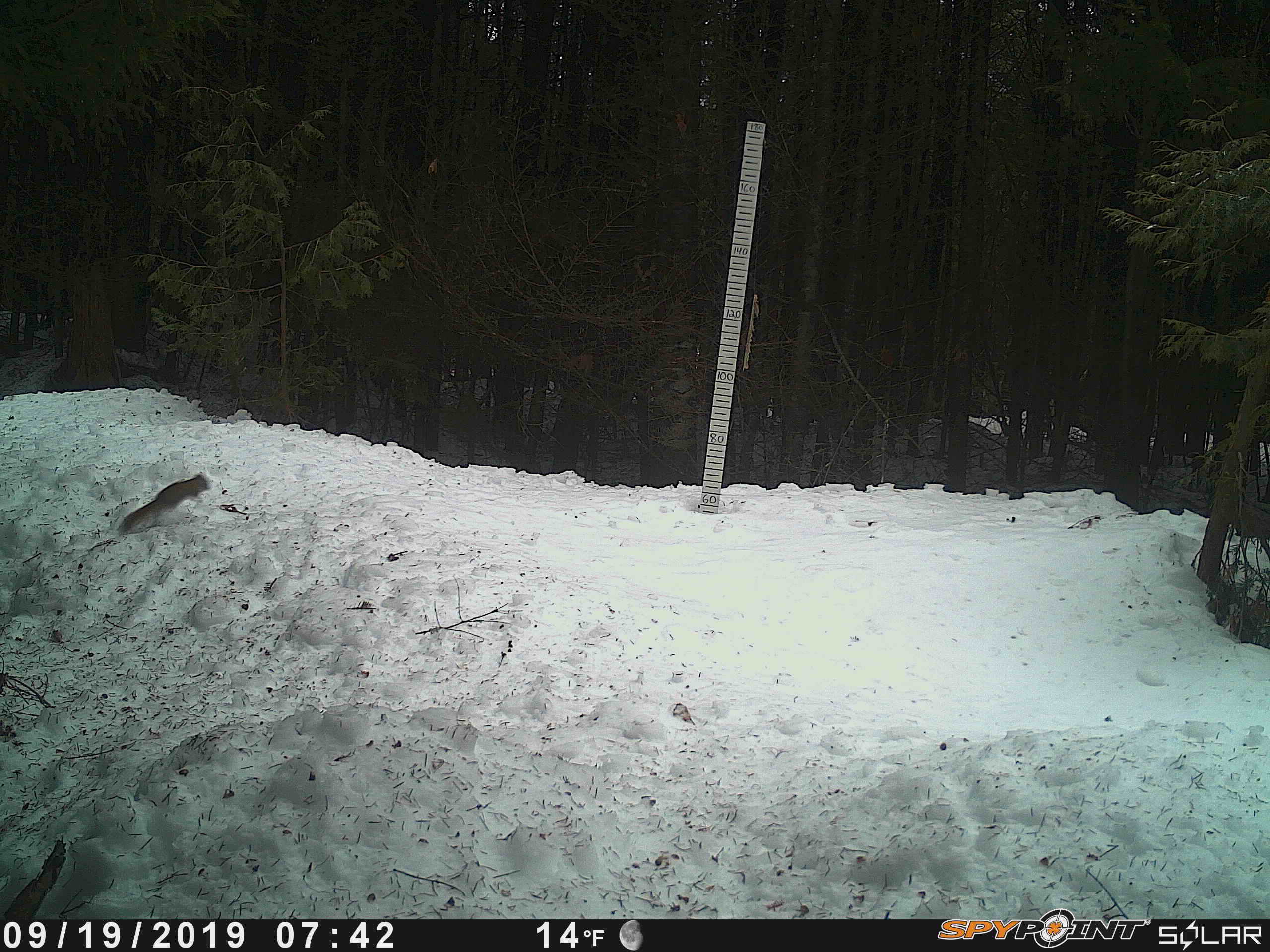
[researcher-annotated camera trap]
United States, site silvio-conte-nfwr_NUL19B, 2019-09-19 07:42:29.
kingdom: Animalia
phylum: Chordata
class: Mammalia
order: Rodentia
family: Sciuridae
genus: Tamiasciurus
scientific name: Tamiasciurus hudsonicus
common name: red squirrel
Red squirrel (Tamiasciurus hudsonicus).